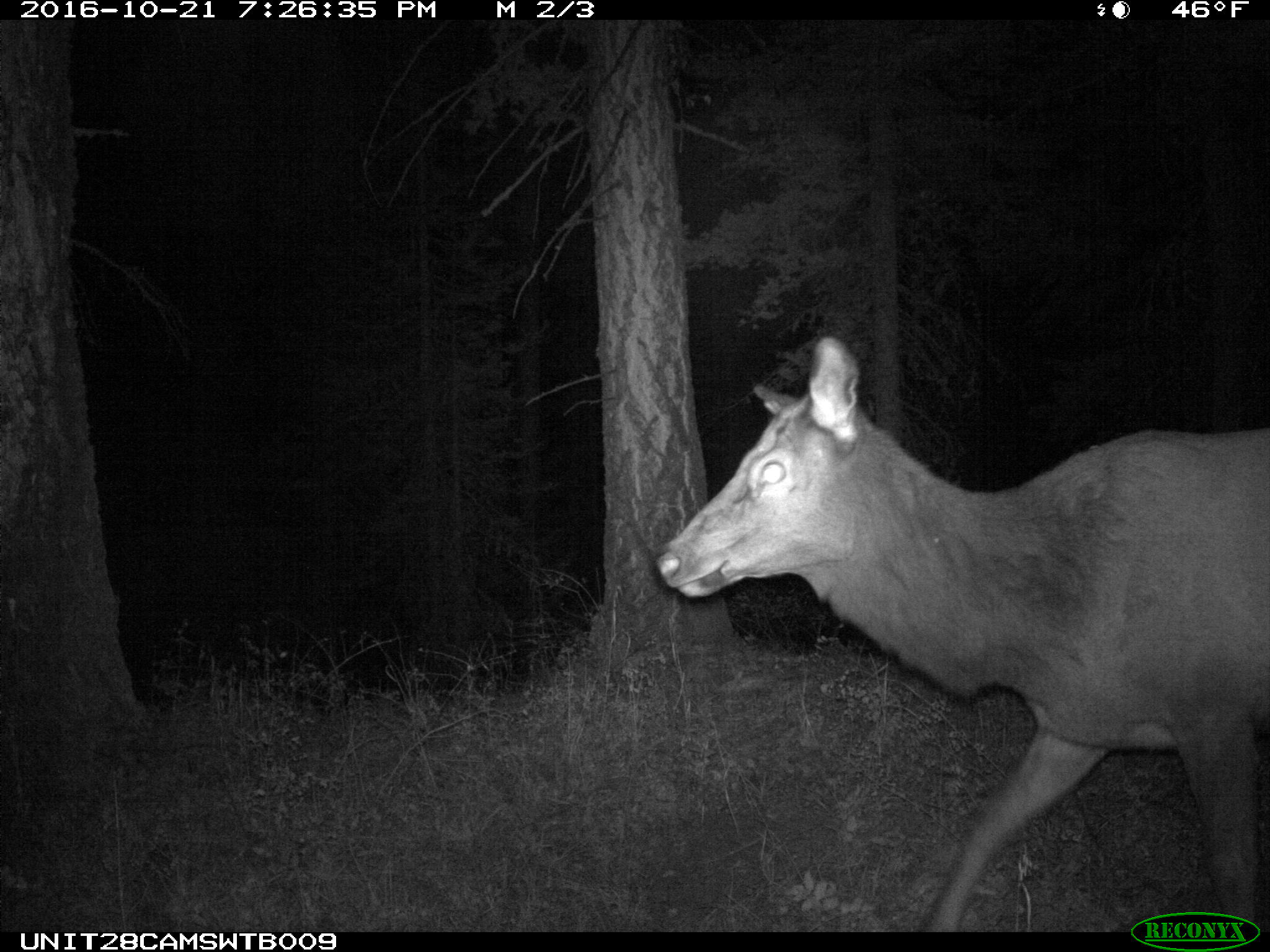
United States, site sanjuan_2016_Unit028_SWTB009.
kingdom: Animalia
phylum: Chordata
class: Mammalia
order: Artiodactyla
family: Cervidae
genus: Cervus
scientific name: Cervus elaphus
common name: red deer